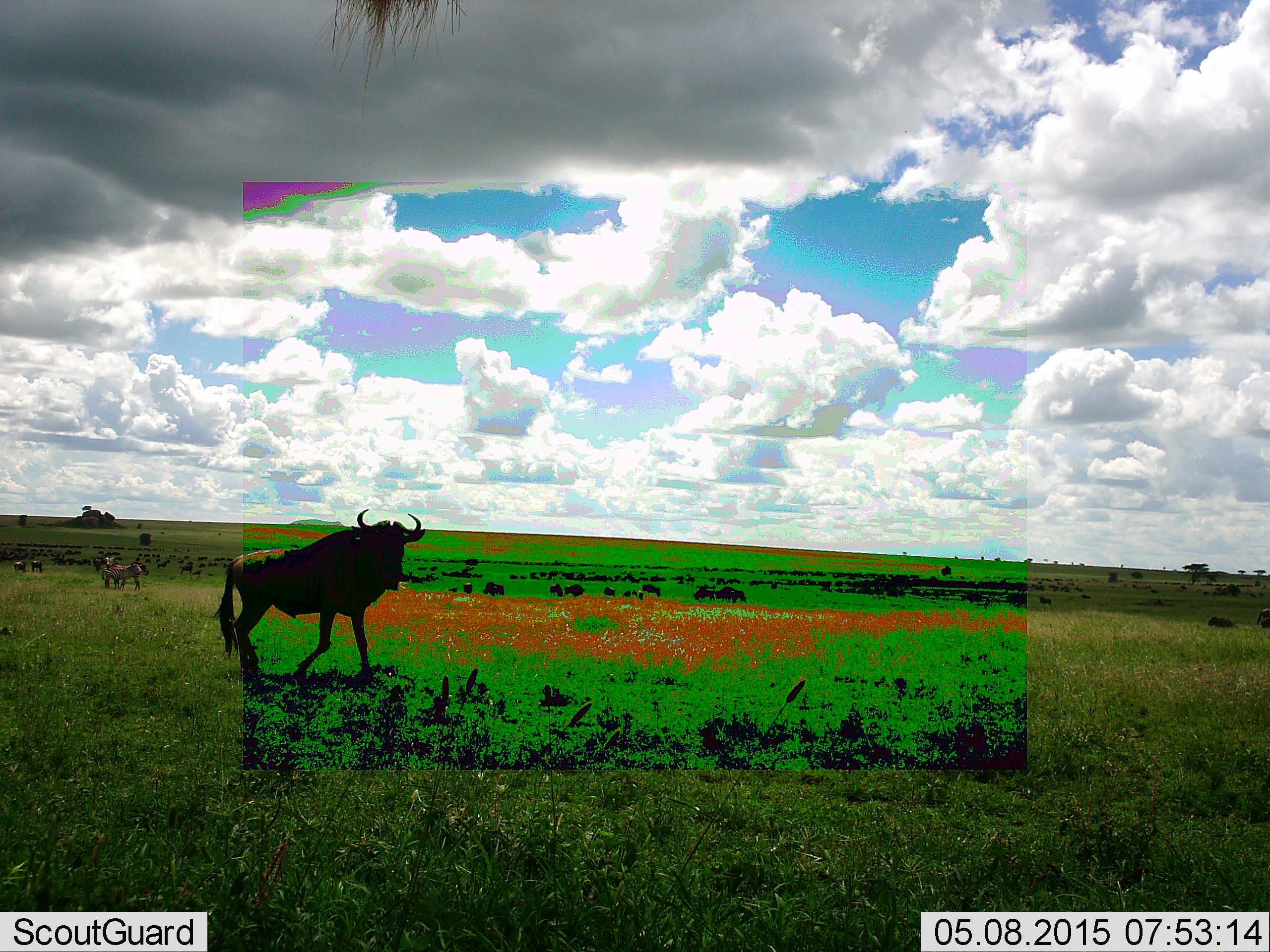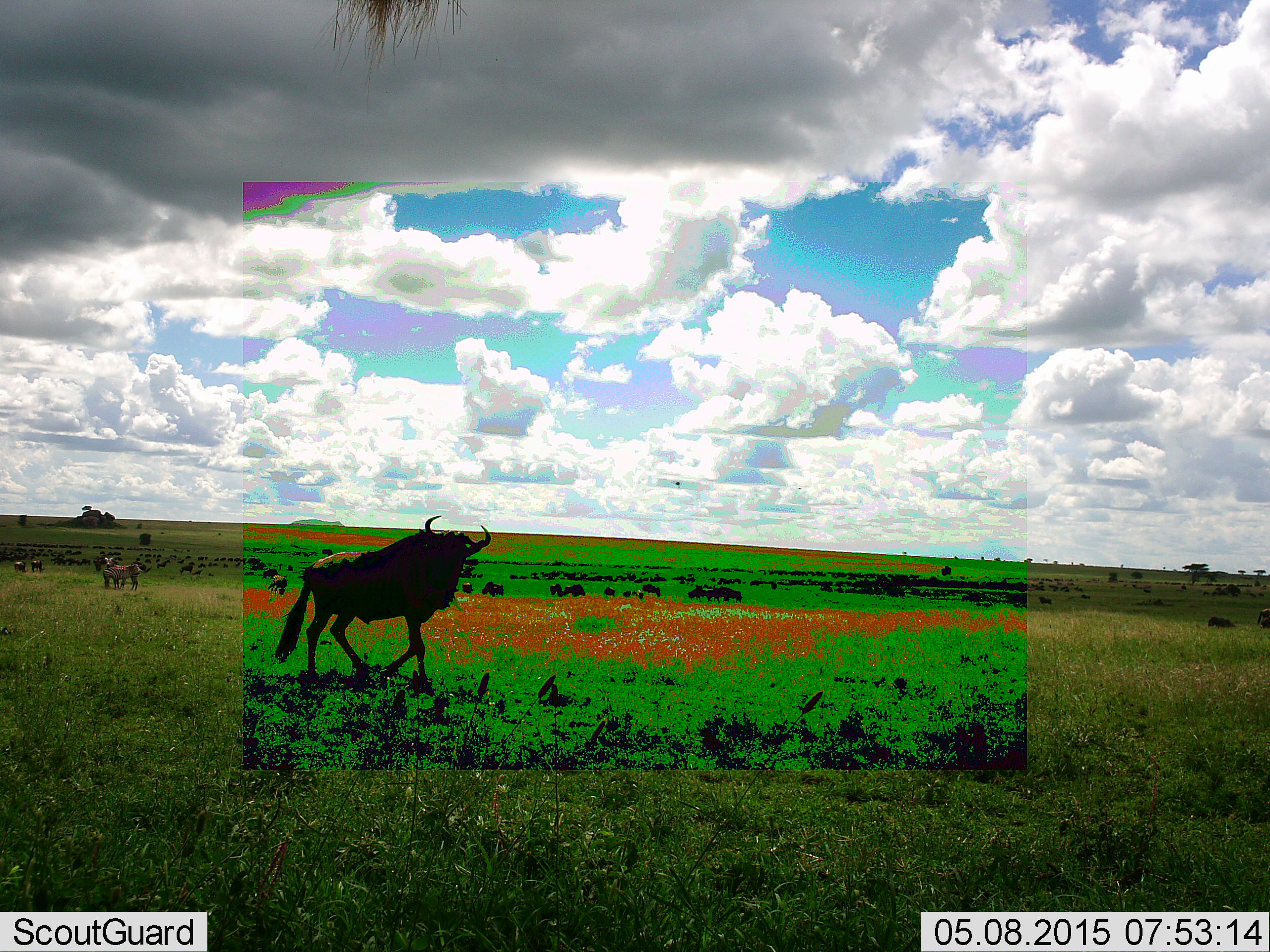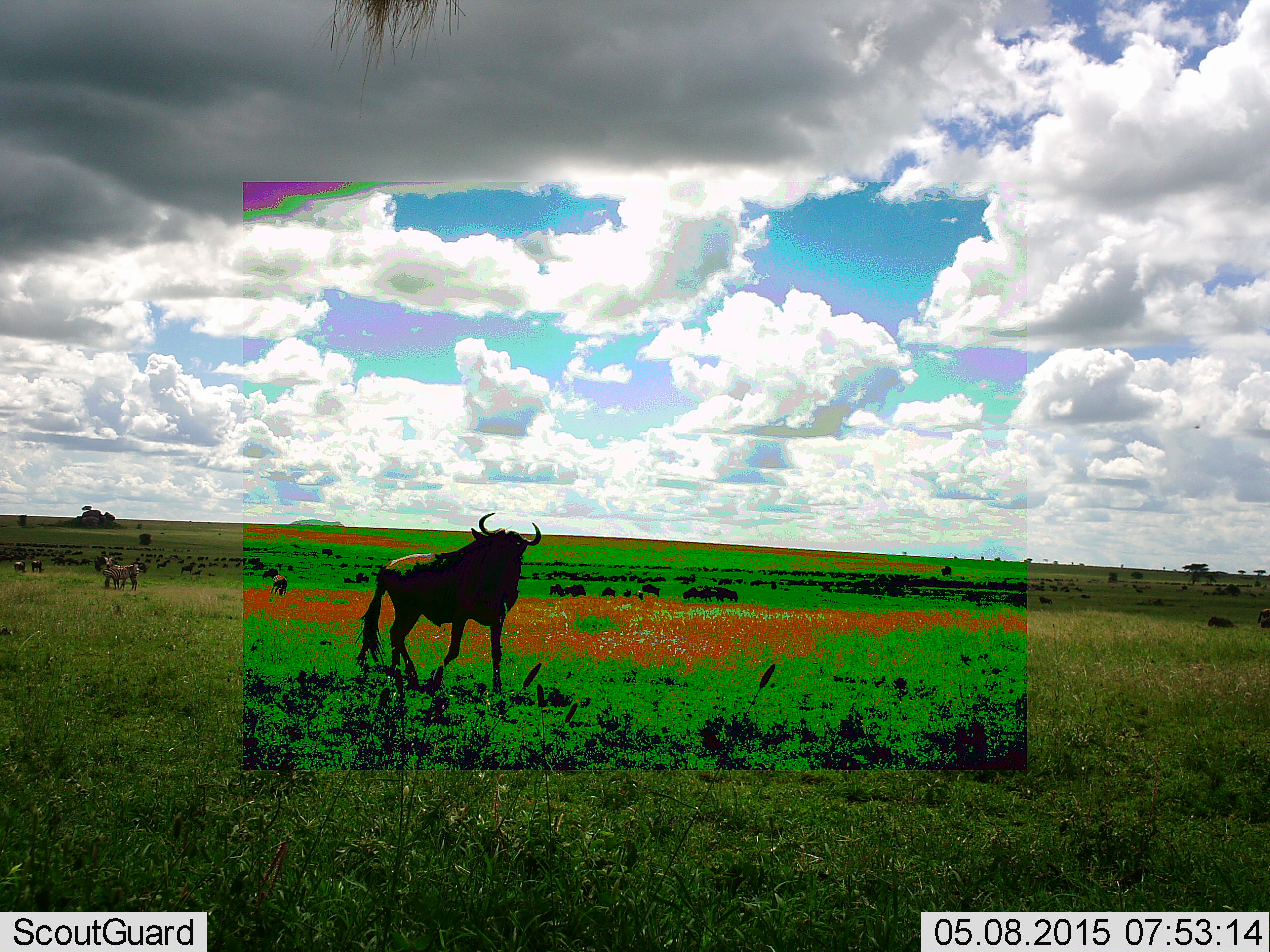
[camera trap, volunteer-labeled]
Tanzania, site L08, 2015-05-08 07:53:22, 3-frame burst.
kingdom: Animalia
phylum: Chordata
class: Mammalia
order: Artiodactyla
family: Bovidae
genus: Connochaetes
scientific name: Connochaetes taurinus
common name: blue wildebeest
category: wildebeest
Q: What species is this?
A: Wildebeest (blue wildebeest) (Connochaetes taurinus).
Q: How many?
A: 11-50.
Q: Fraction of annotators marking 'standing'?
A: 20%.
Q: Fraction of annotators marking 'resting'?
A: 0%.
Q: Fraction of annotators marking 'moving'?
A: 80%.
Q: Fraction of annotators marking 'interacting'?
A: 0%.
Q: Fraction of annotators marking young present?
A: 0%.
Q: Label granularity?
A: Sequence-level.